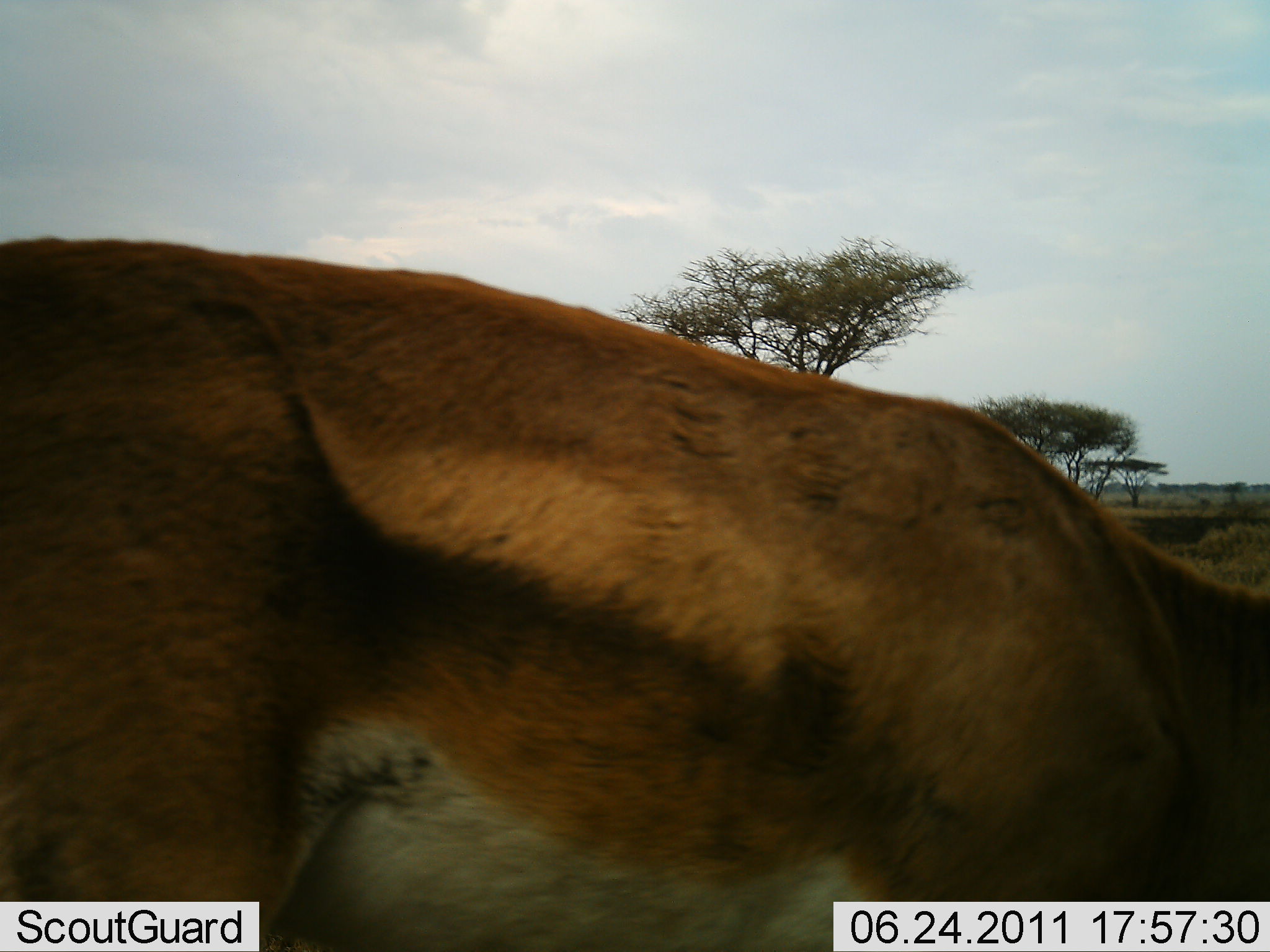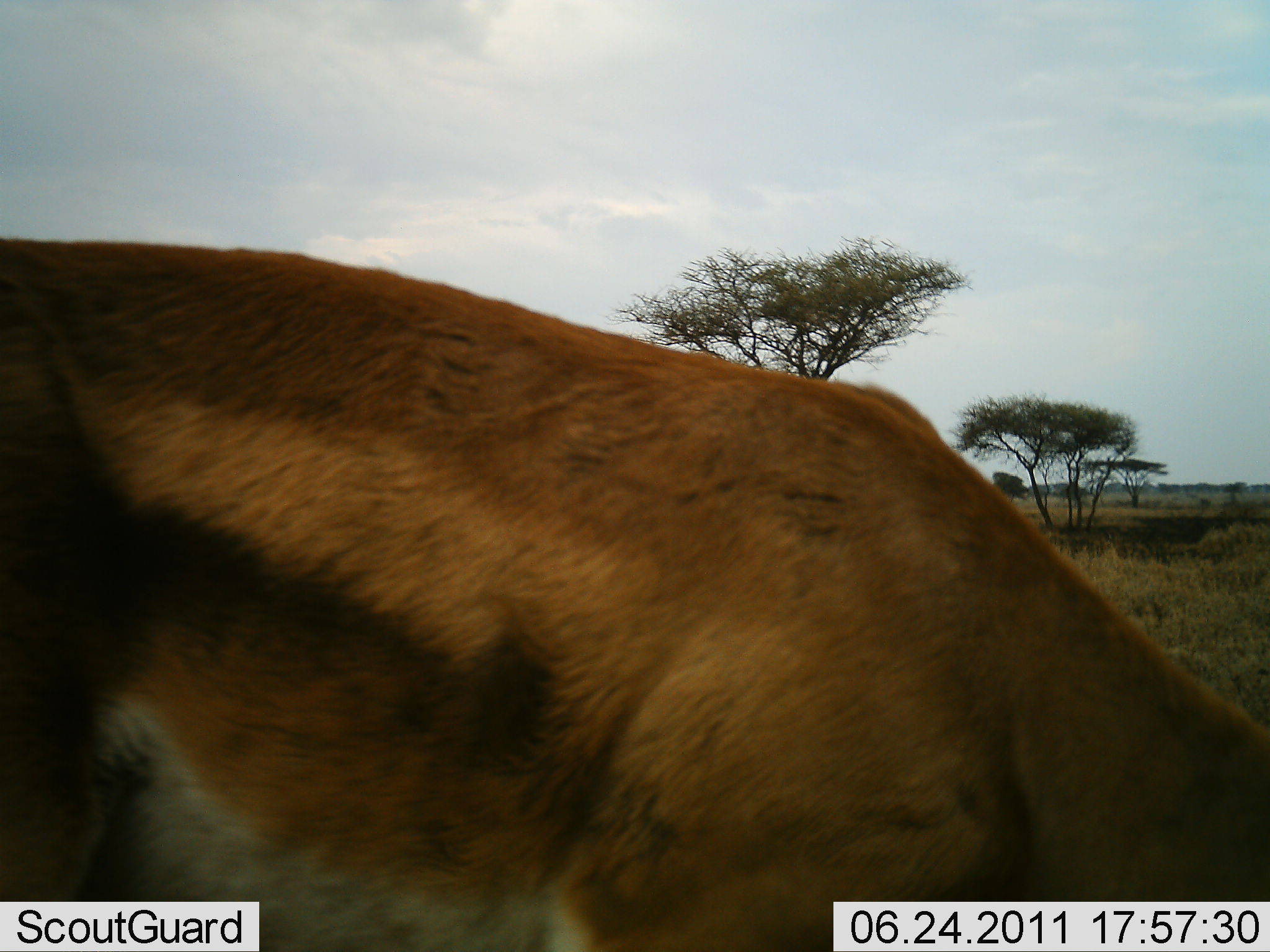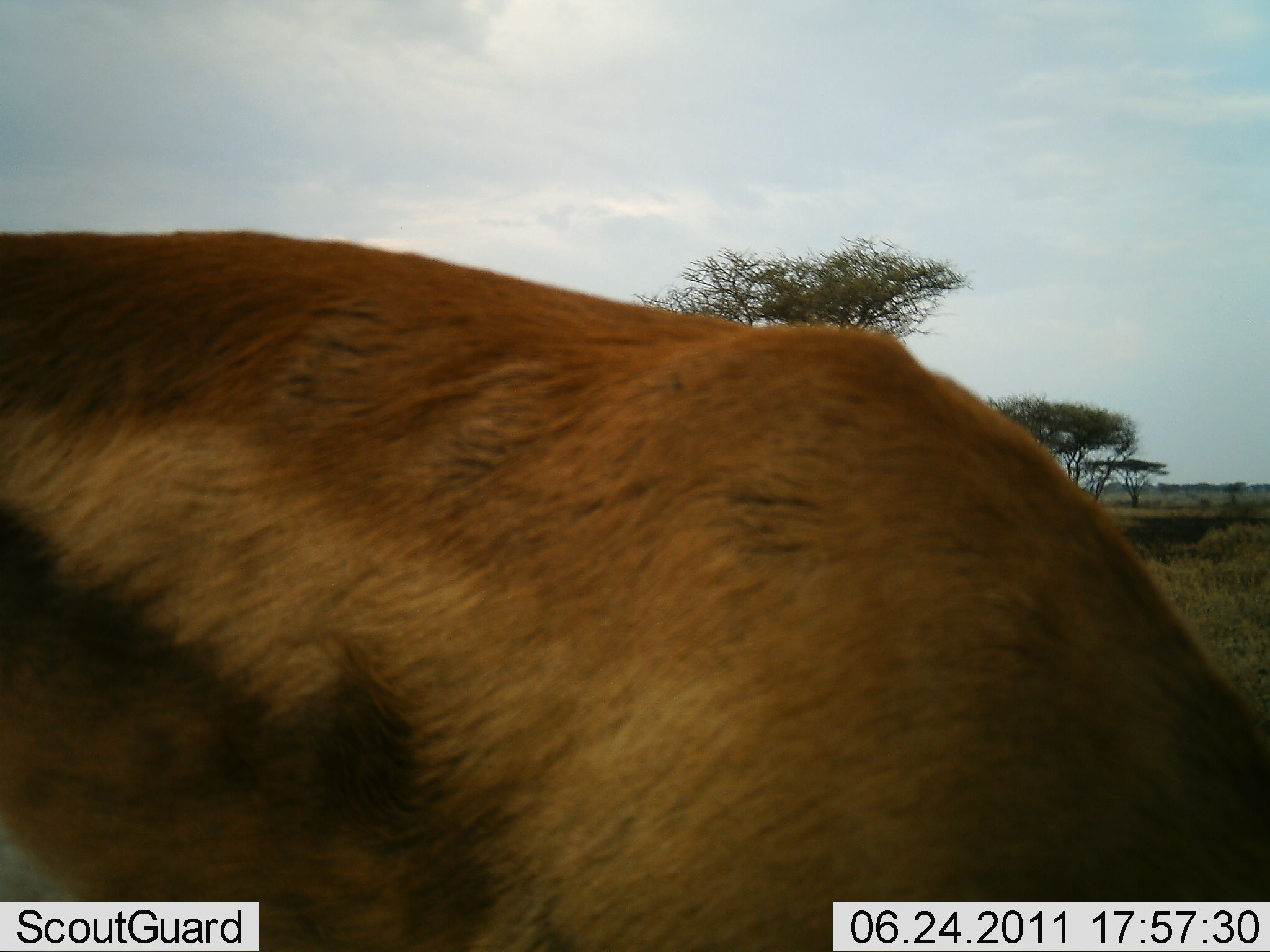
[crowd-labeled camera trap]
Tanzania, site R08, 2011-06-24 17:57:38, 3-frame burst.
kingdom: Animalia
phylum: Chordata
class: Mammalia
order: Artiodactyla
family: Bovidae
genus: Nanger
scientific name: Nanger granti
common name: grant's gazelle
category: gazellegrants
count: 1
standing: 58%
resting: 0%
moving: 8%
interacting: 0%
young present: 0%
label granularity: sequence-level